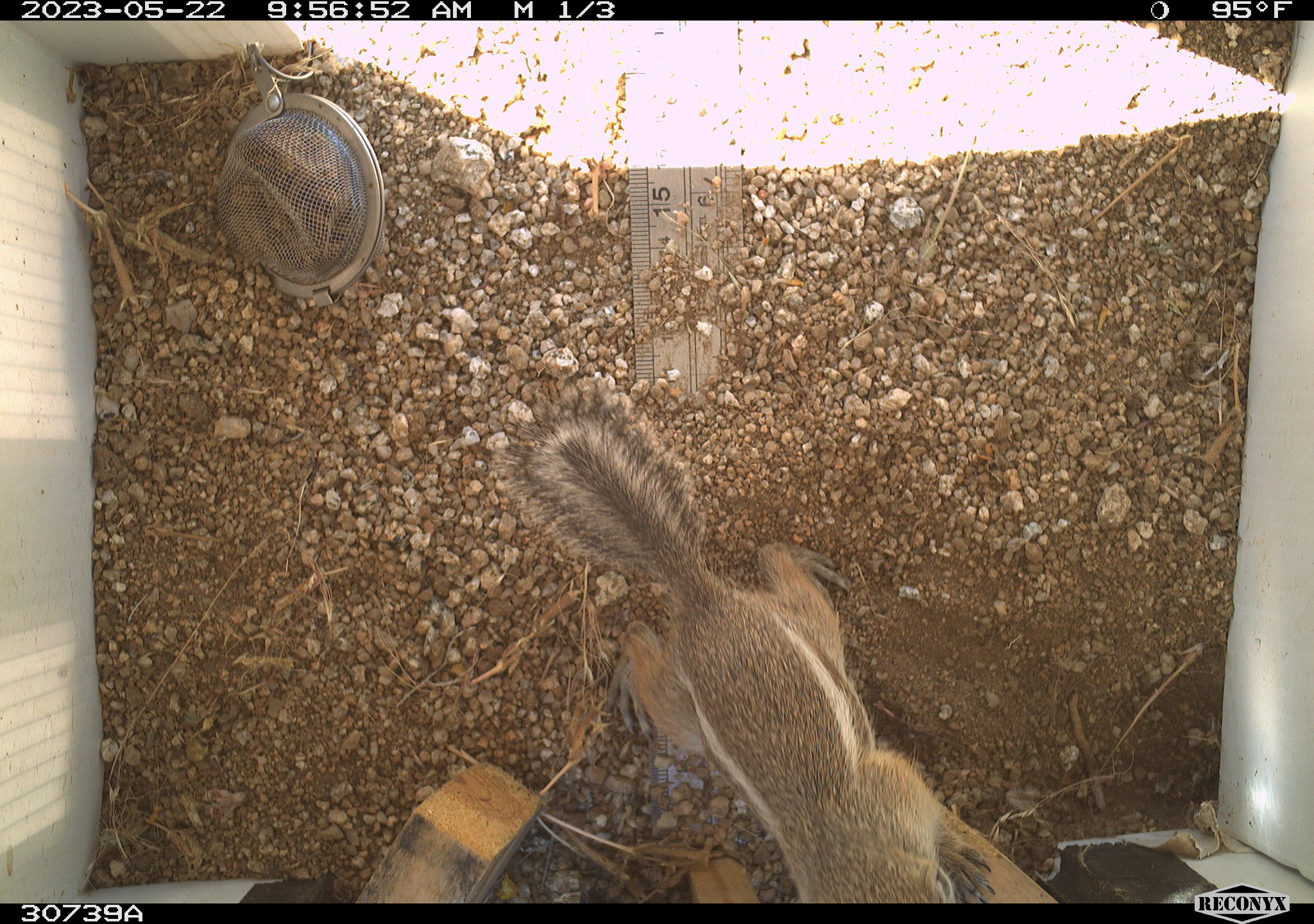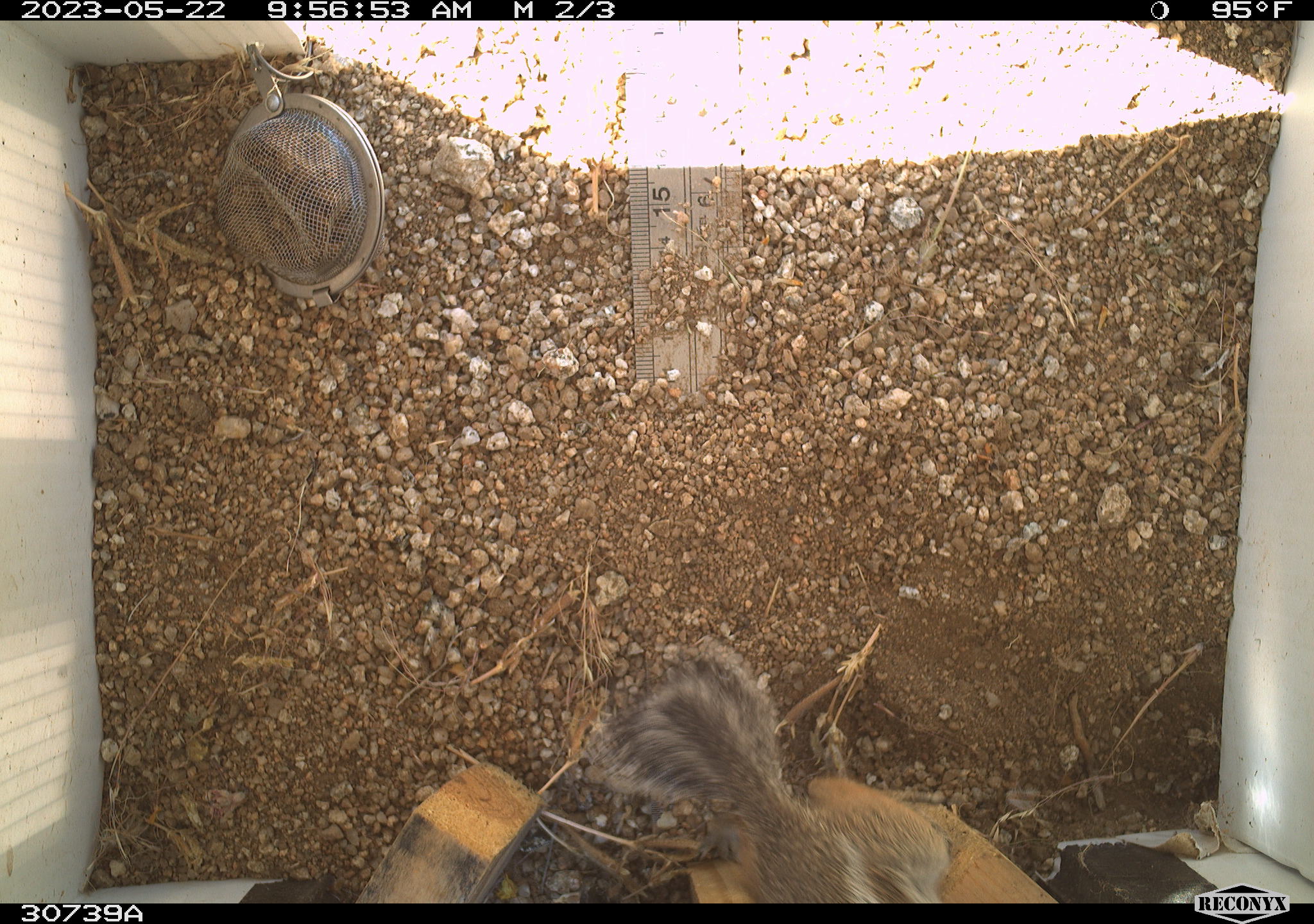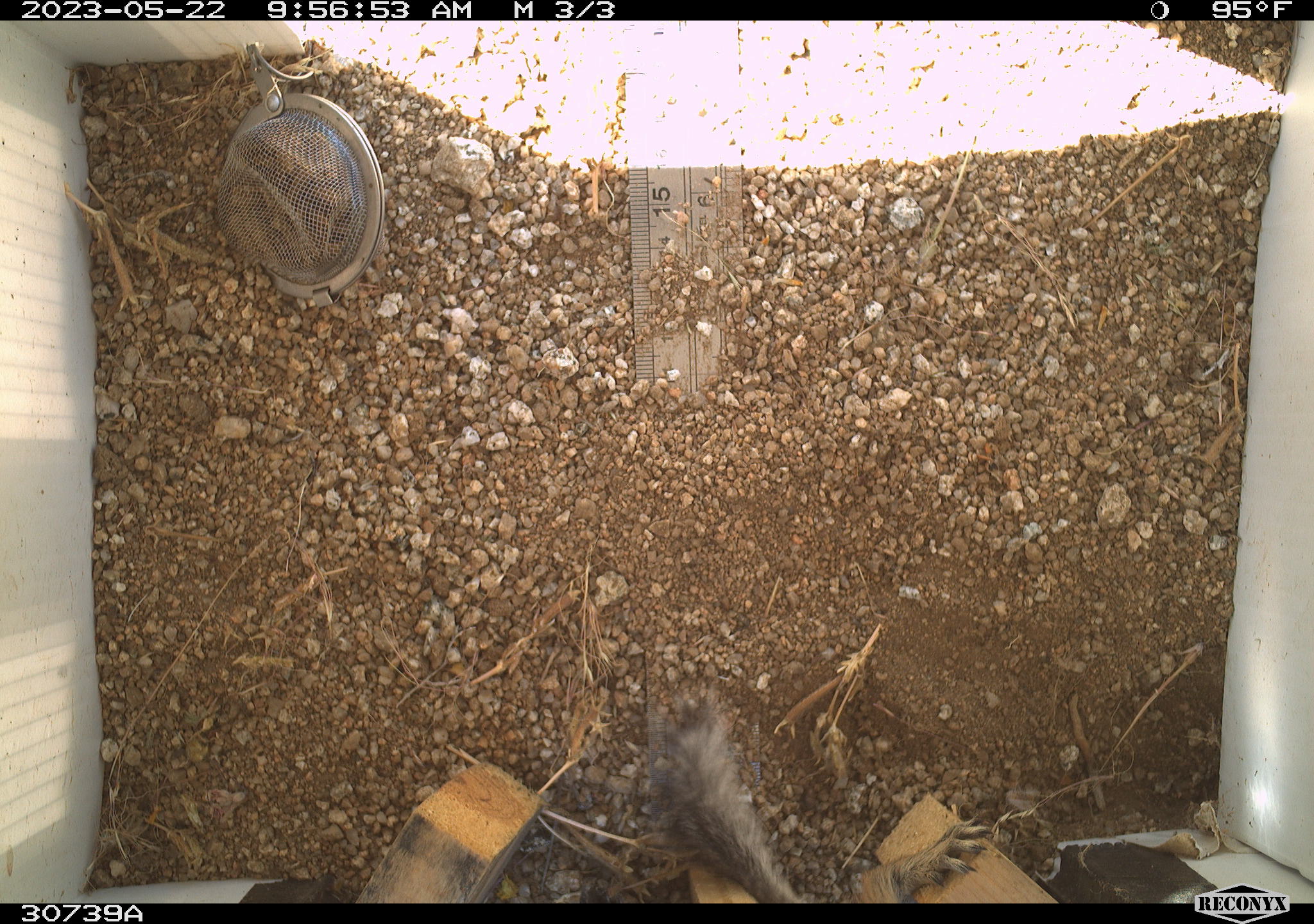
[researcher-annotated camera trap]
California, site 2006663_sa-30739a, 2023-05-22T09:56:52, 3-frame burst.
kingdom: Animalia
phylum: Chordata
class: Mammalia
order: Rodentia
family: Sciuridae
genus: Ammospermophilus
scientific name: Ammospermophilus leucurus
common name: white-tailed antelope squirrel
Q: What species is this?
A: White-tailed antelope squirrel (Ammospermophilus leucurus).